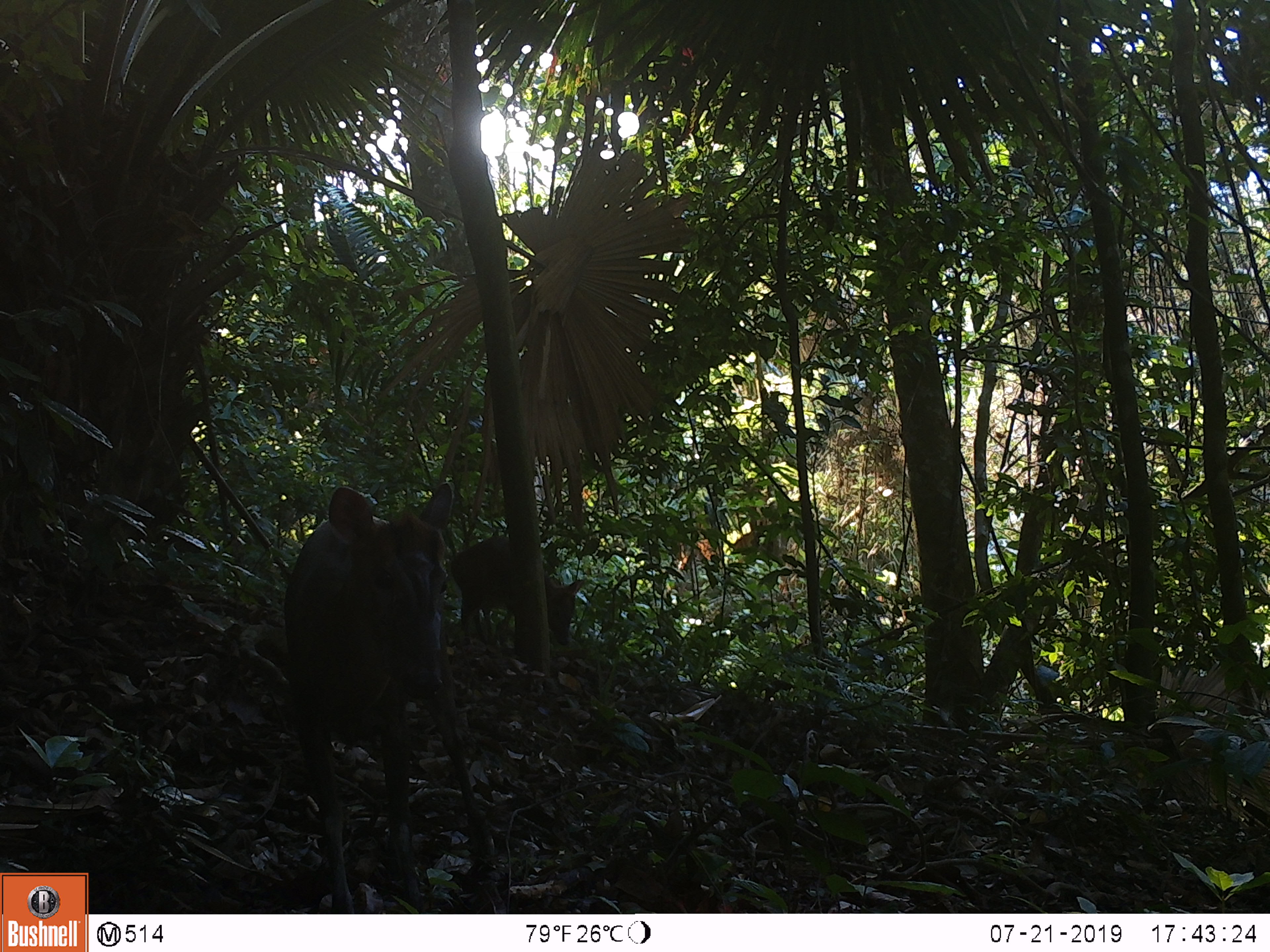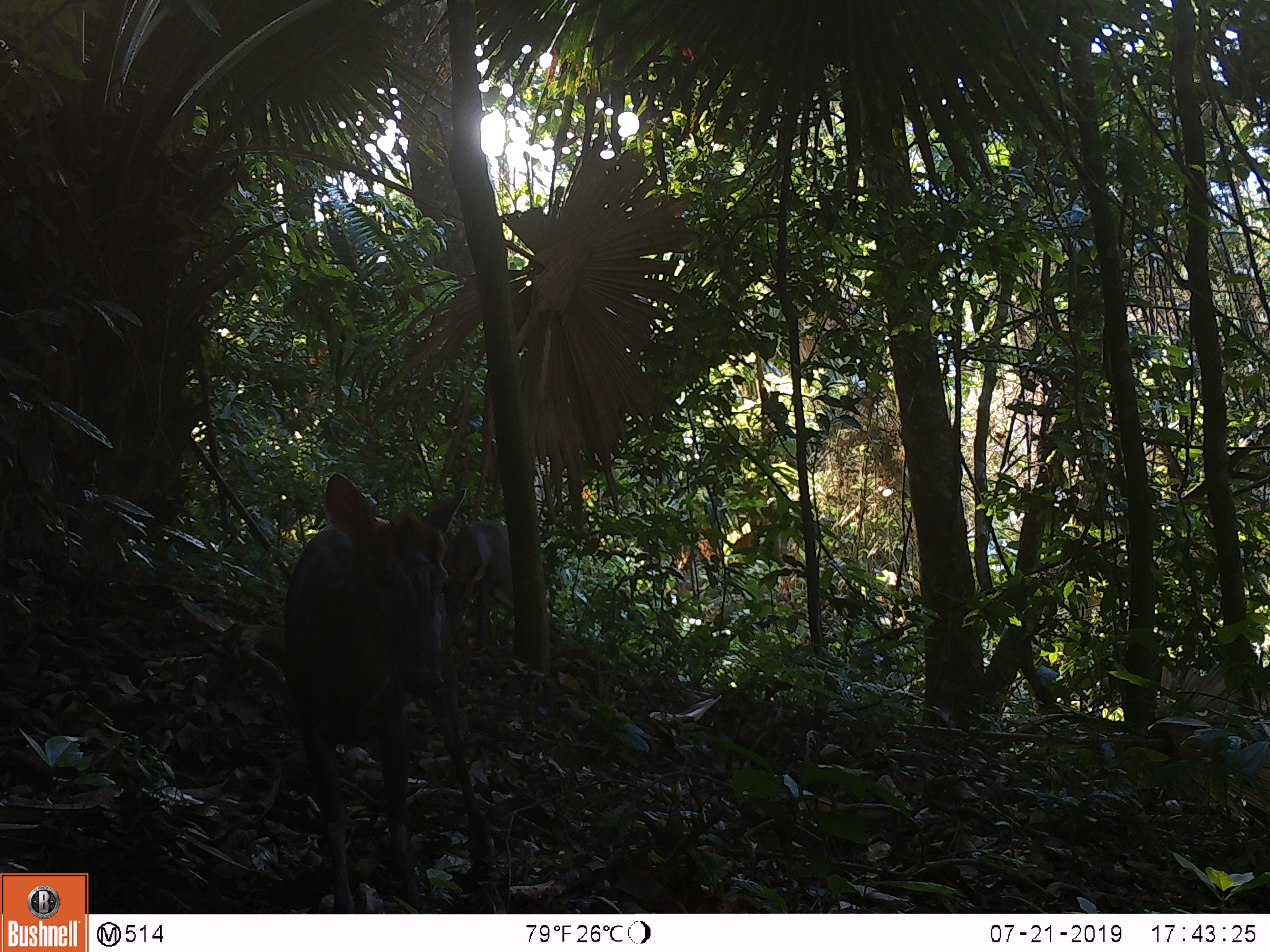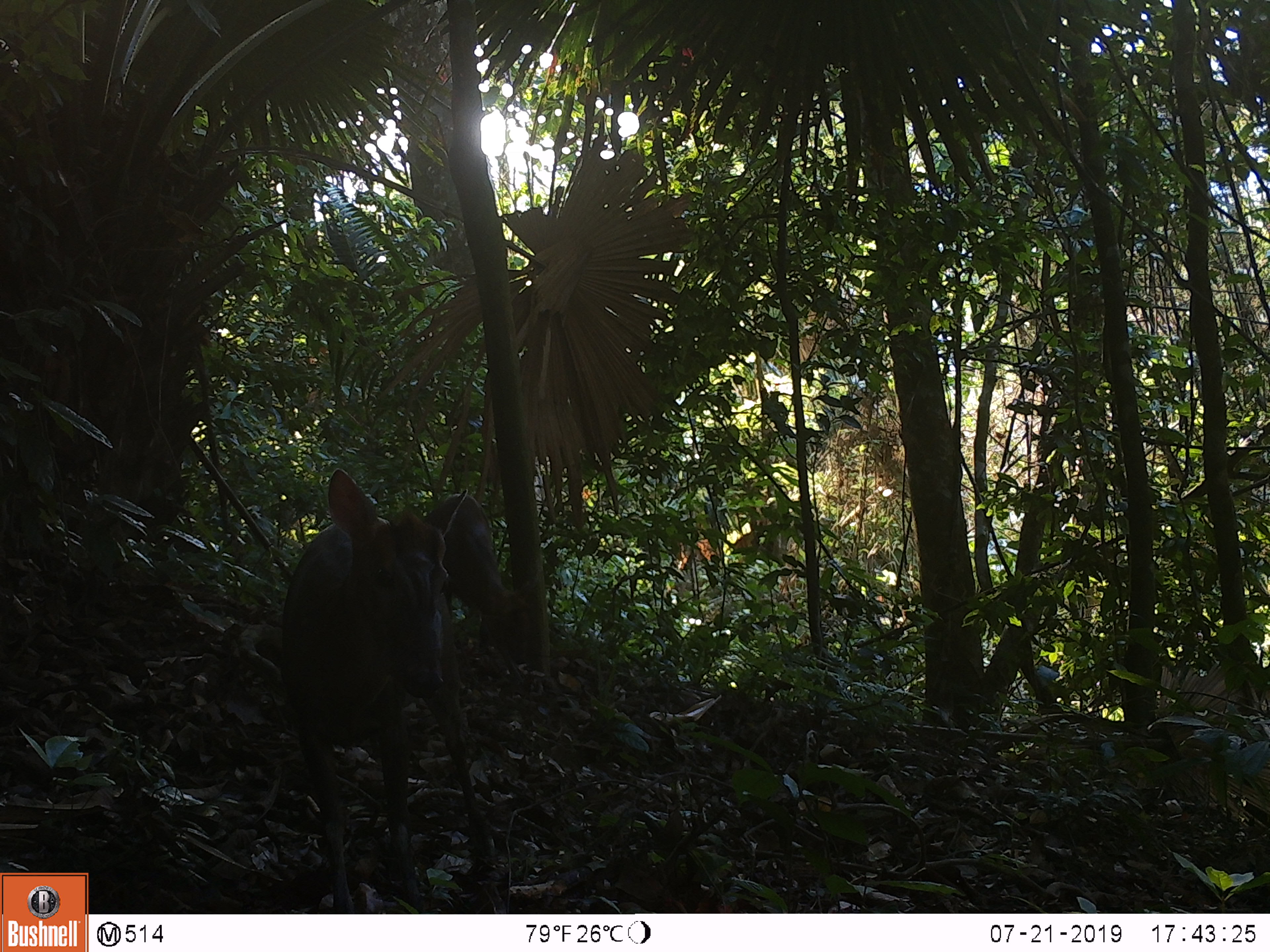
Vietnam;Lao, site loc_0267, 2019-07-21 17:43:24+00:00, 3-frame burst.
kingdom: Animalia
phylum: Chordata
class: Mammalia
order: Artiodactyla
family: Cervidae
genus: Muntiacus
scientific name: Muntiacus rooseveltorum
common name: roosevelt's muntjac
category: roosevelts muntjac group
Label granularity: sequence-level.